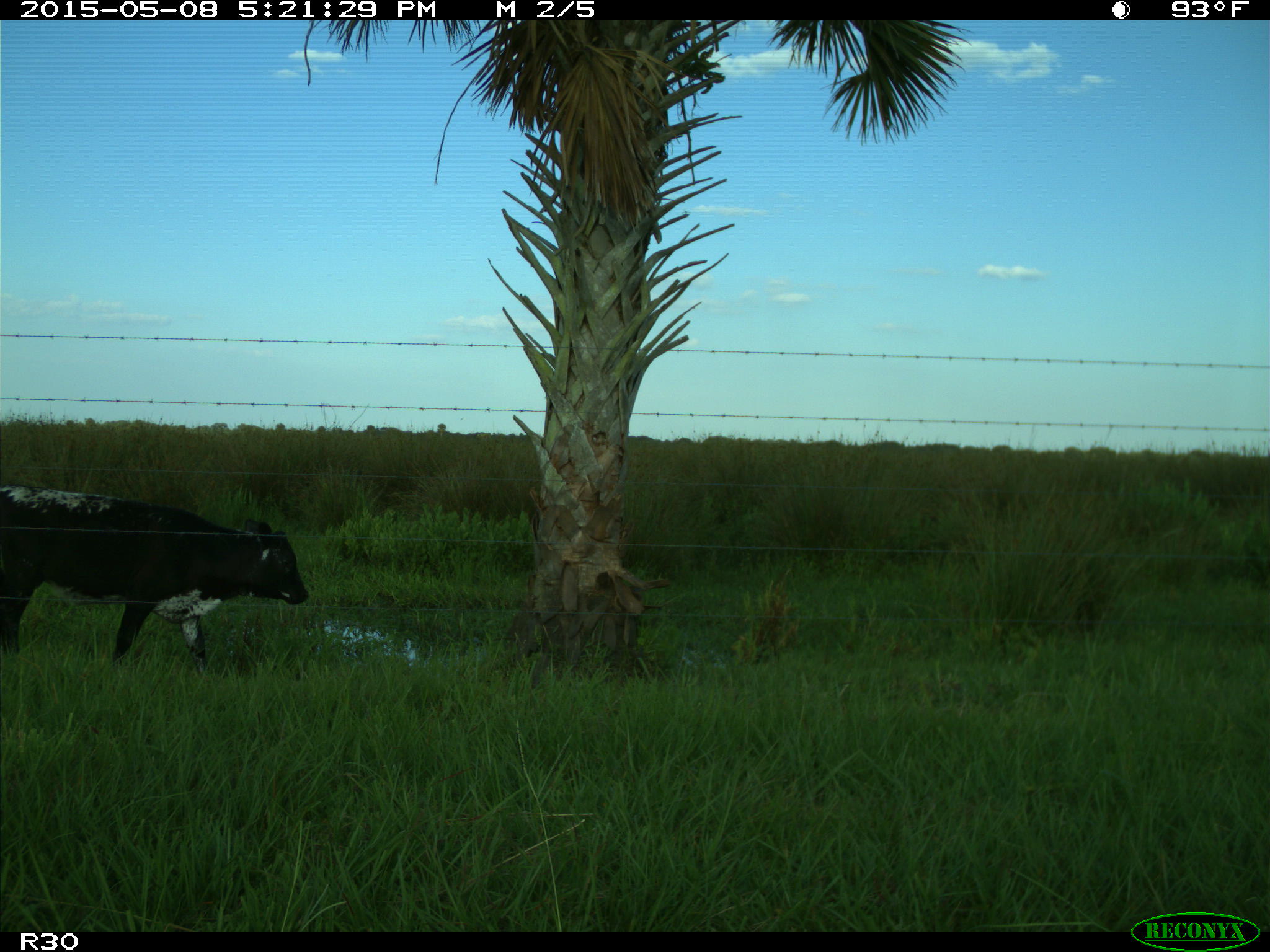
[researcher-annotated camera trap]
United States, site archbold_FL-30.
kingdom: Animalia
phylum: Chordata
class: Mammalia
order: Artiodactyla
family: Bovidae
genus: Bos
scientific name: Bos taurus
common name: domestic cow